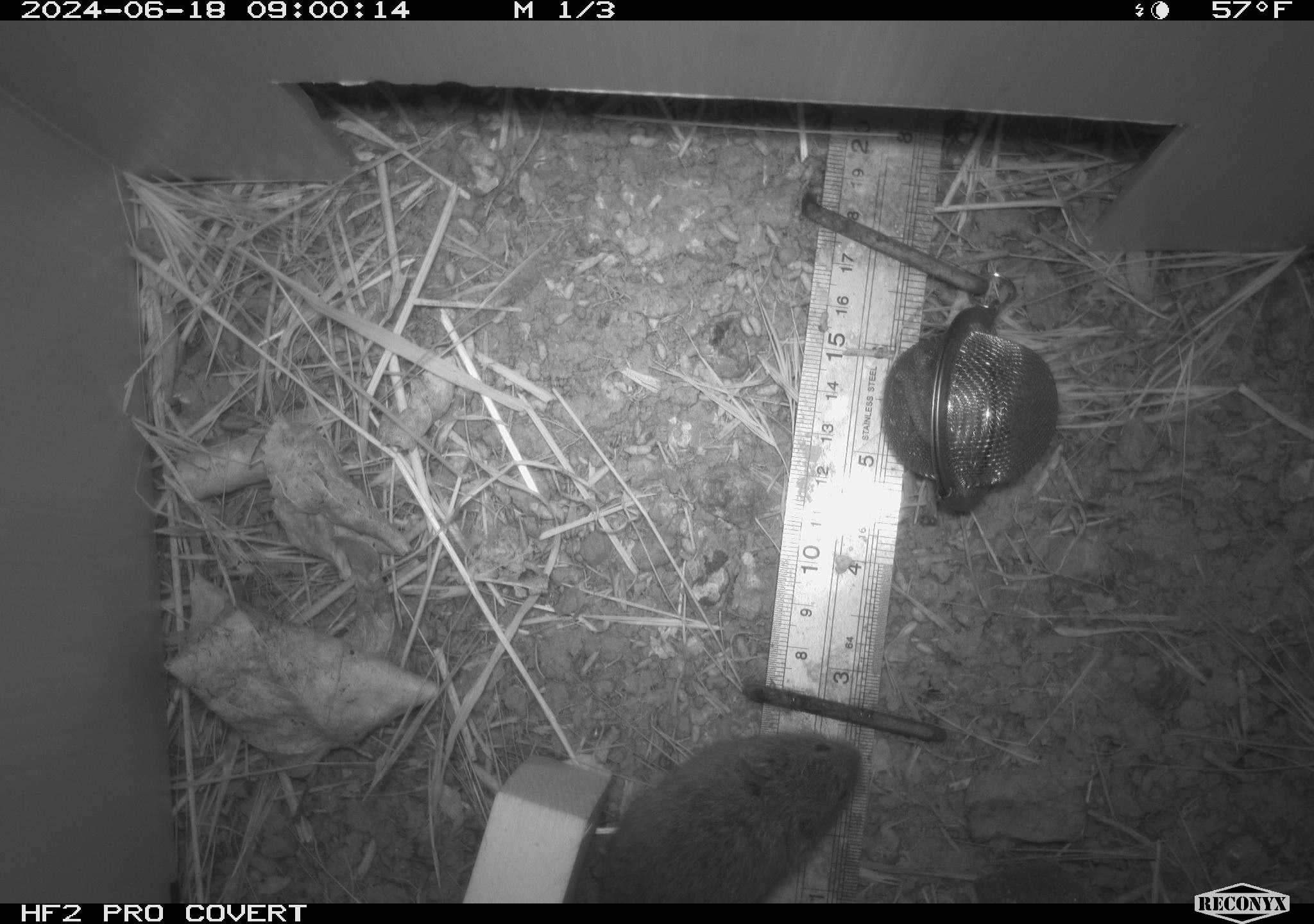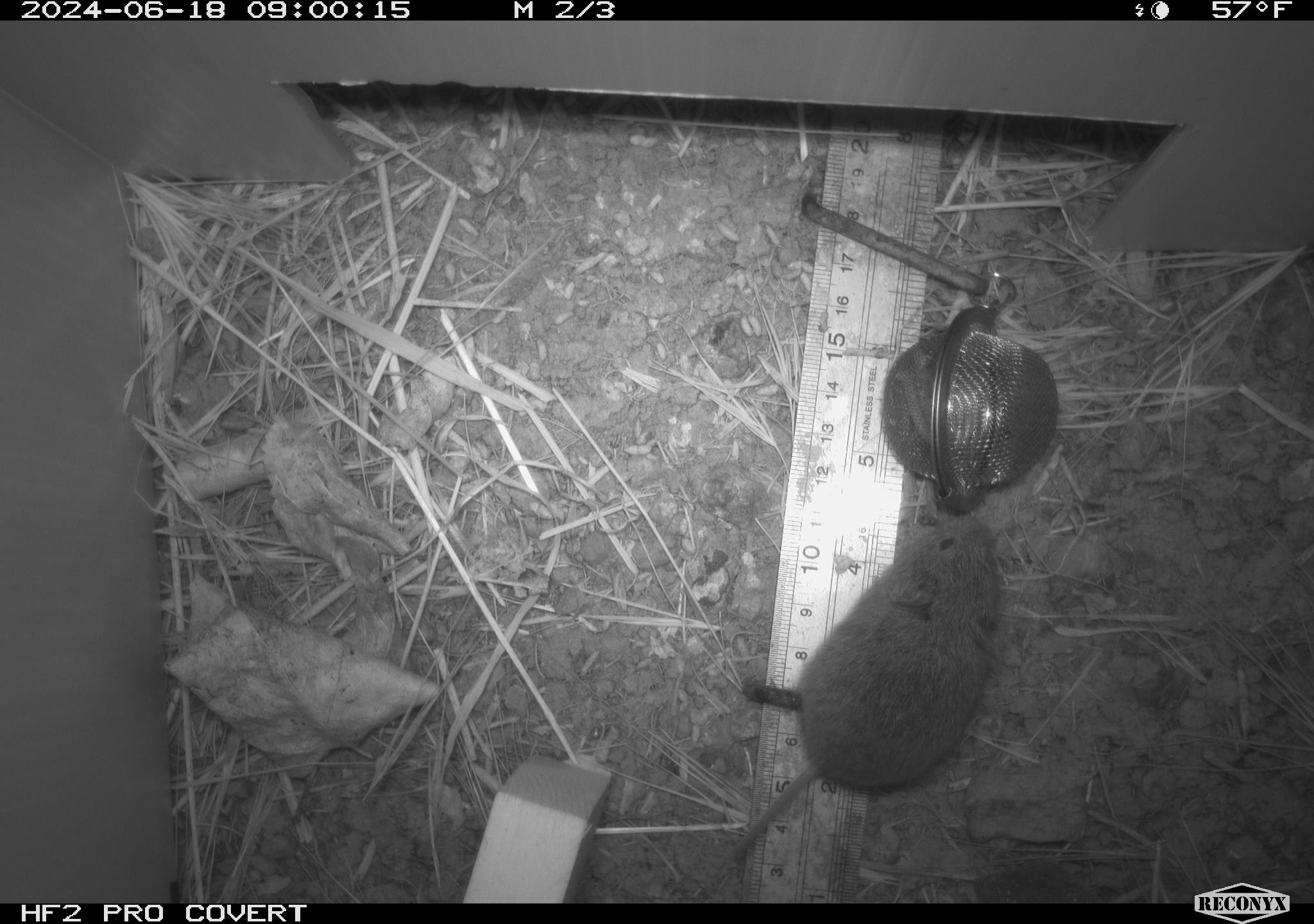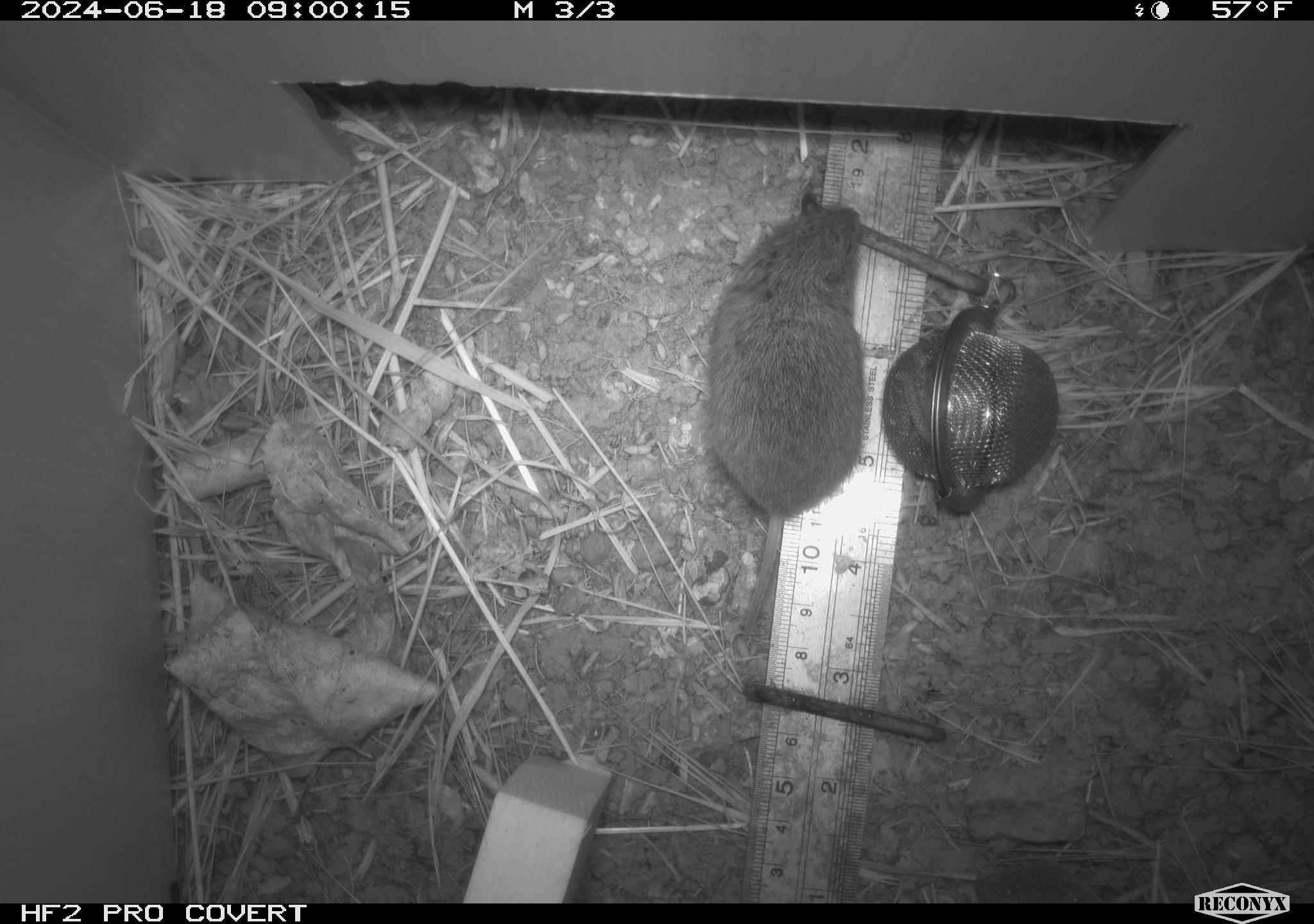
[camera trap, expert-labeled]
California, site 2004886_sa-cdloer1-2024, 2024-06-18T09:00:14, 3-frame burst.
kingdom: Animalia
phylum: Chordata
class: Mammalia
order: Rodentia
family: Cricetidae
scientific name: Arvicolinae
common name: voles, lemmings, and muskrats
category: arvicolinae subfamily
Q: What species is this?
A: Arvicolinae subfamily (voles, lemmings, and muskrats) (Arvicolinae).